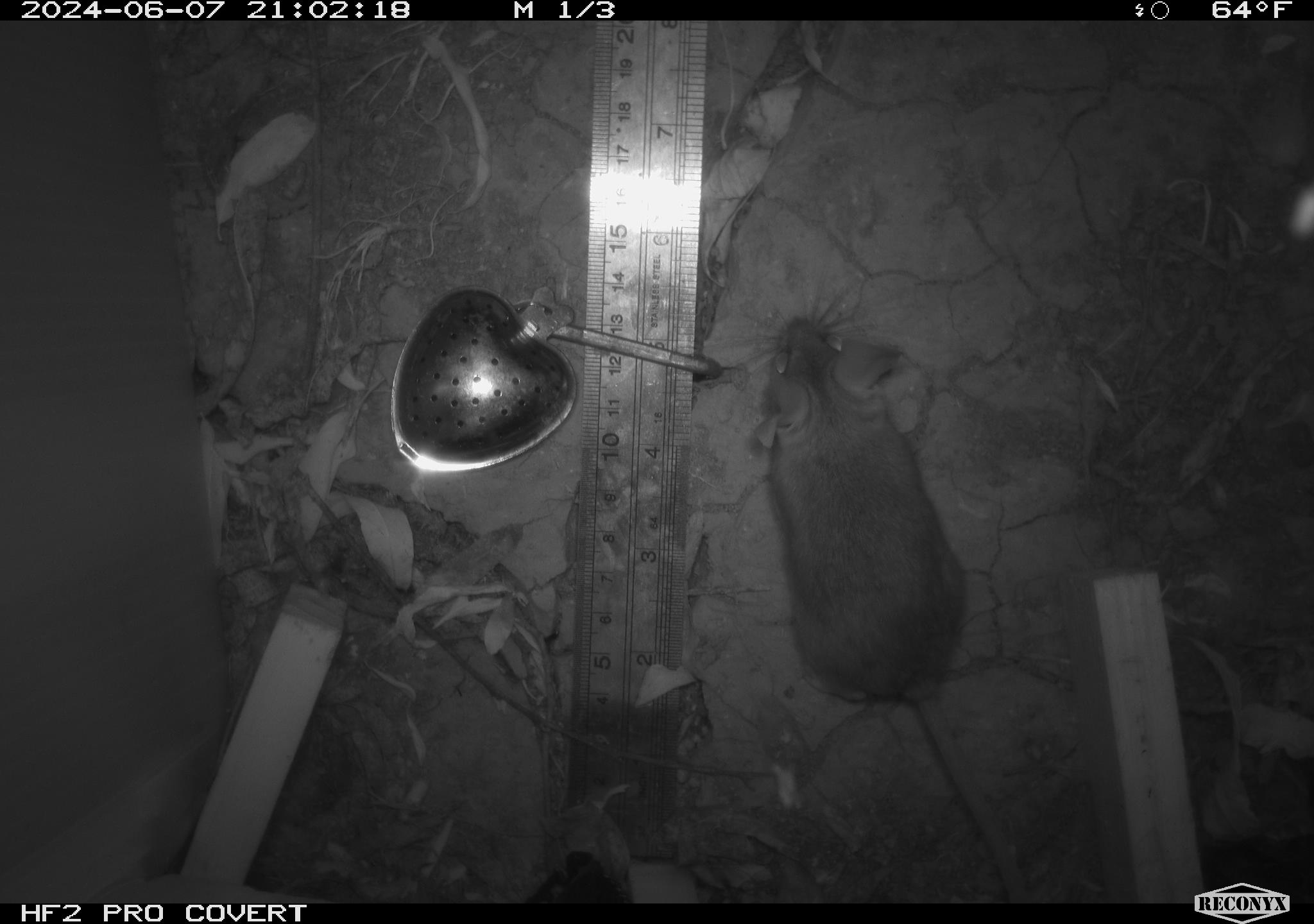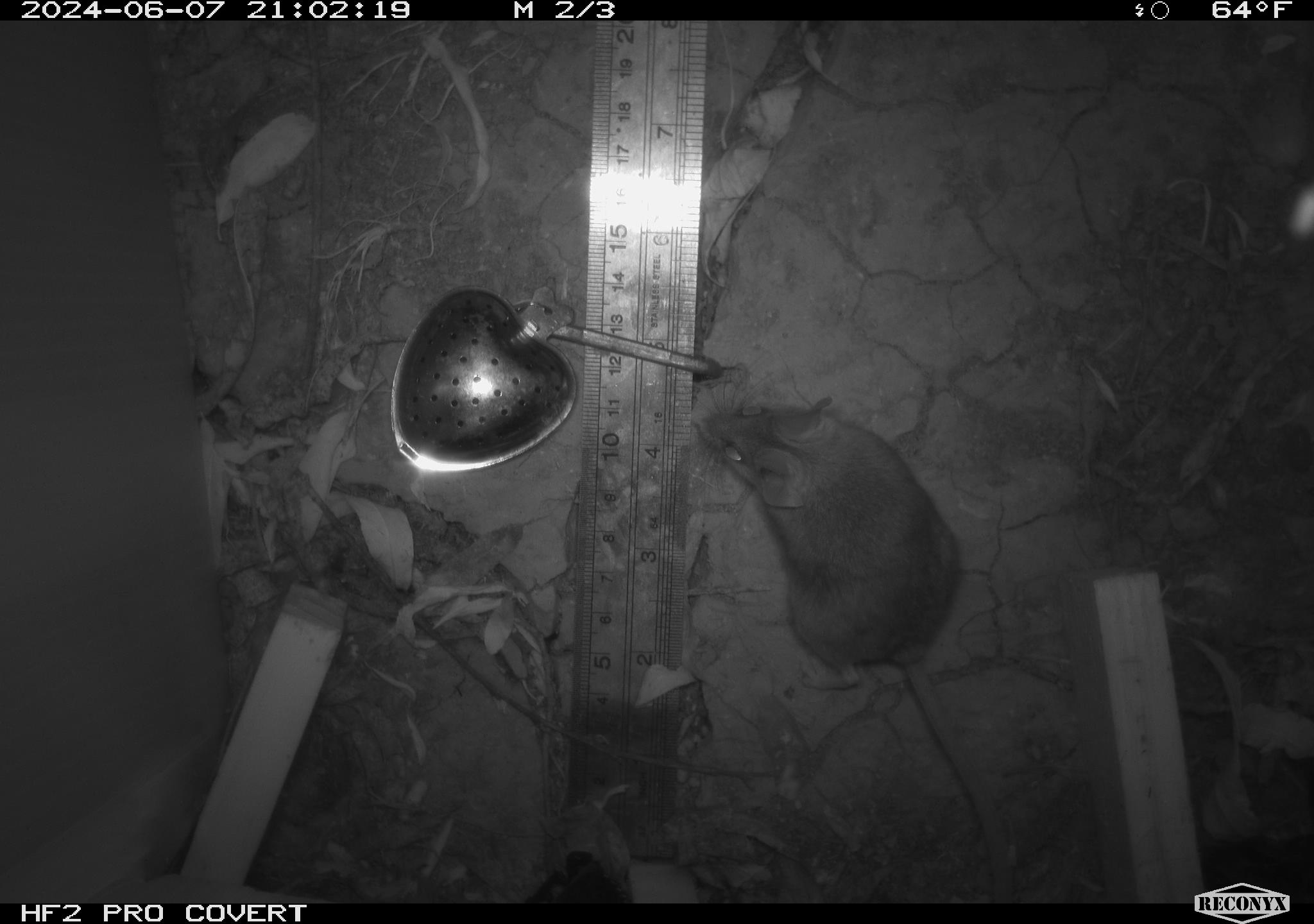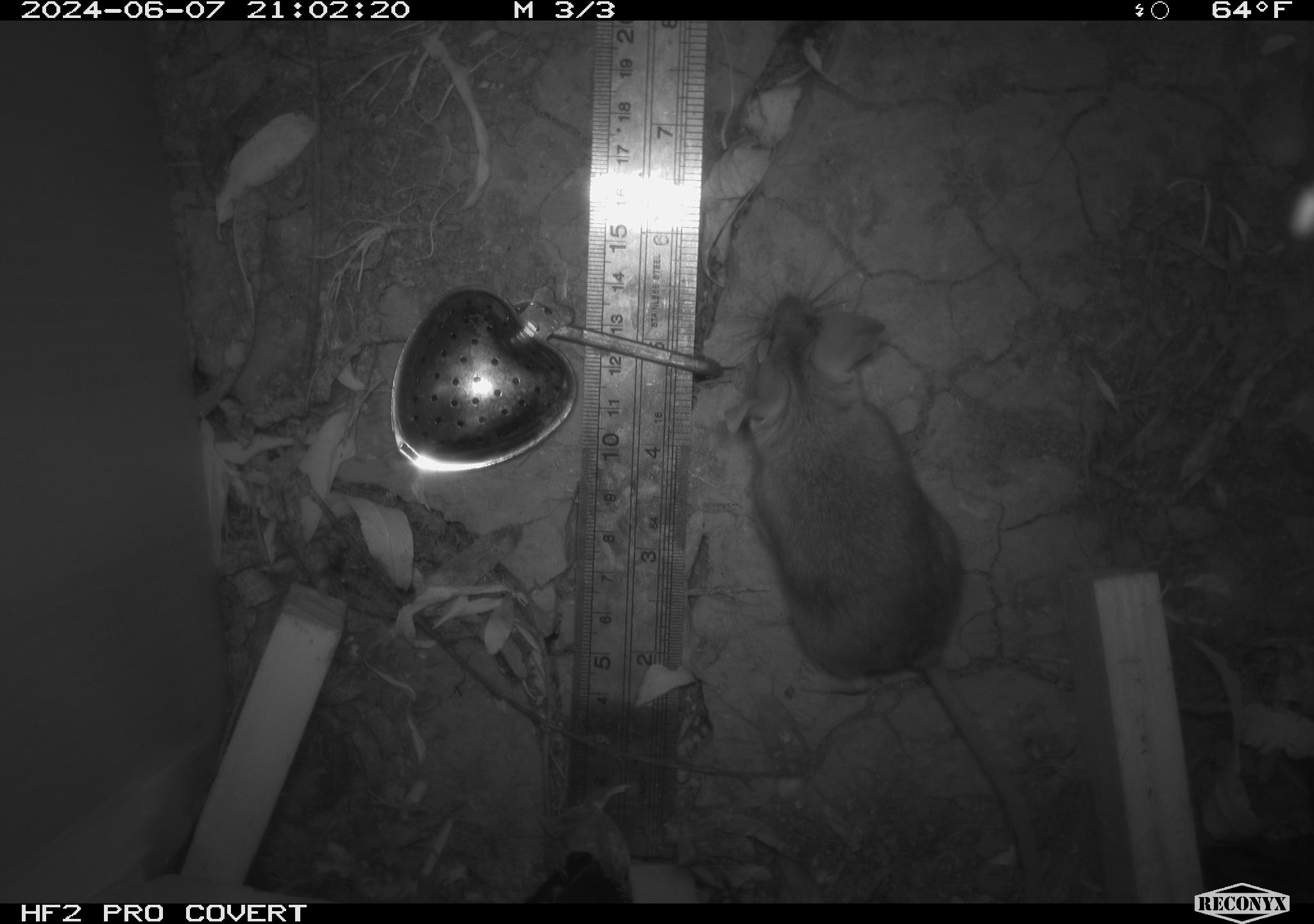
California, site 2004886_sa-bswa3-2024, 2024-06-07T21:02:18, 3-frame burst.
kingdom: Animalia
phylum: Chordata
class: Mammalia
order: Rodentia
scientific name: Rodentia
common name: mouse species